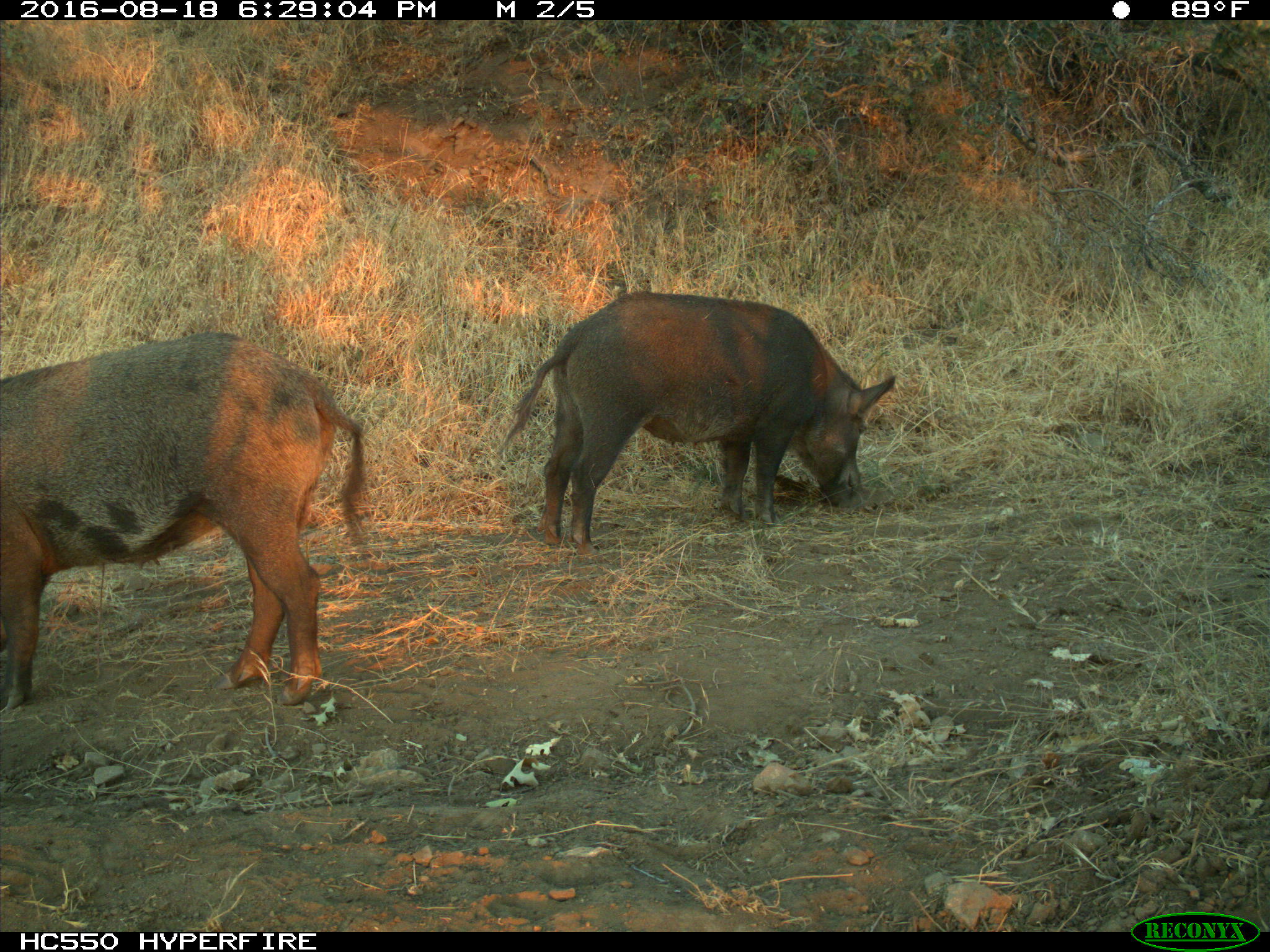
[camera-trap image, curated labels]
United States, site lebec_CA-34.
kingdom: Animalia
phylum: Chordata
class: Mammalia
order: Artiodactyla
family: Suidae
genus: Sus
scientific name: Sus scrofa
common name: wild boar